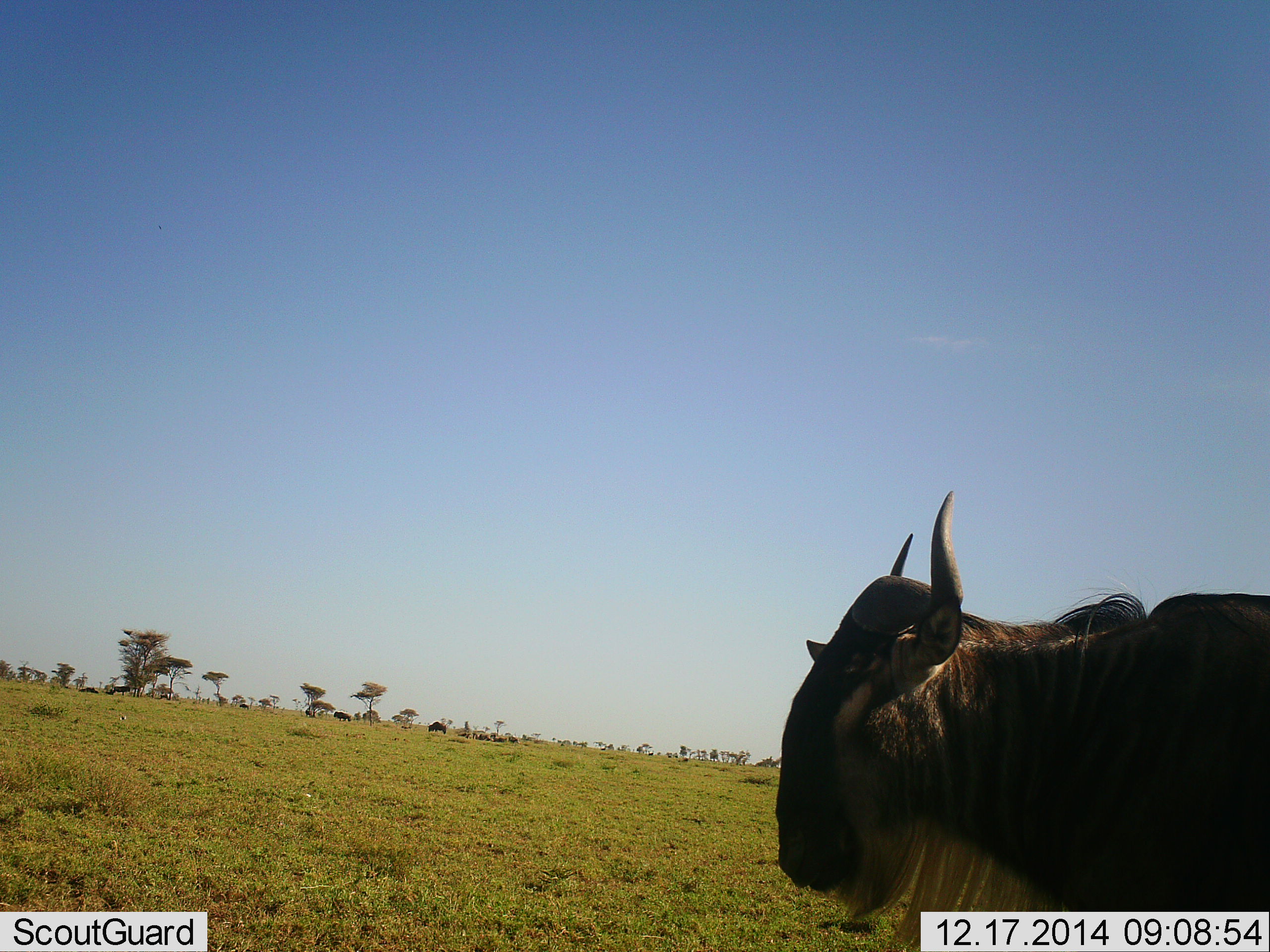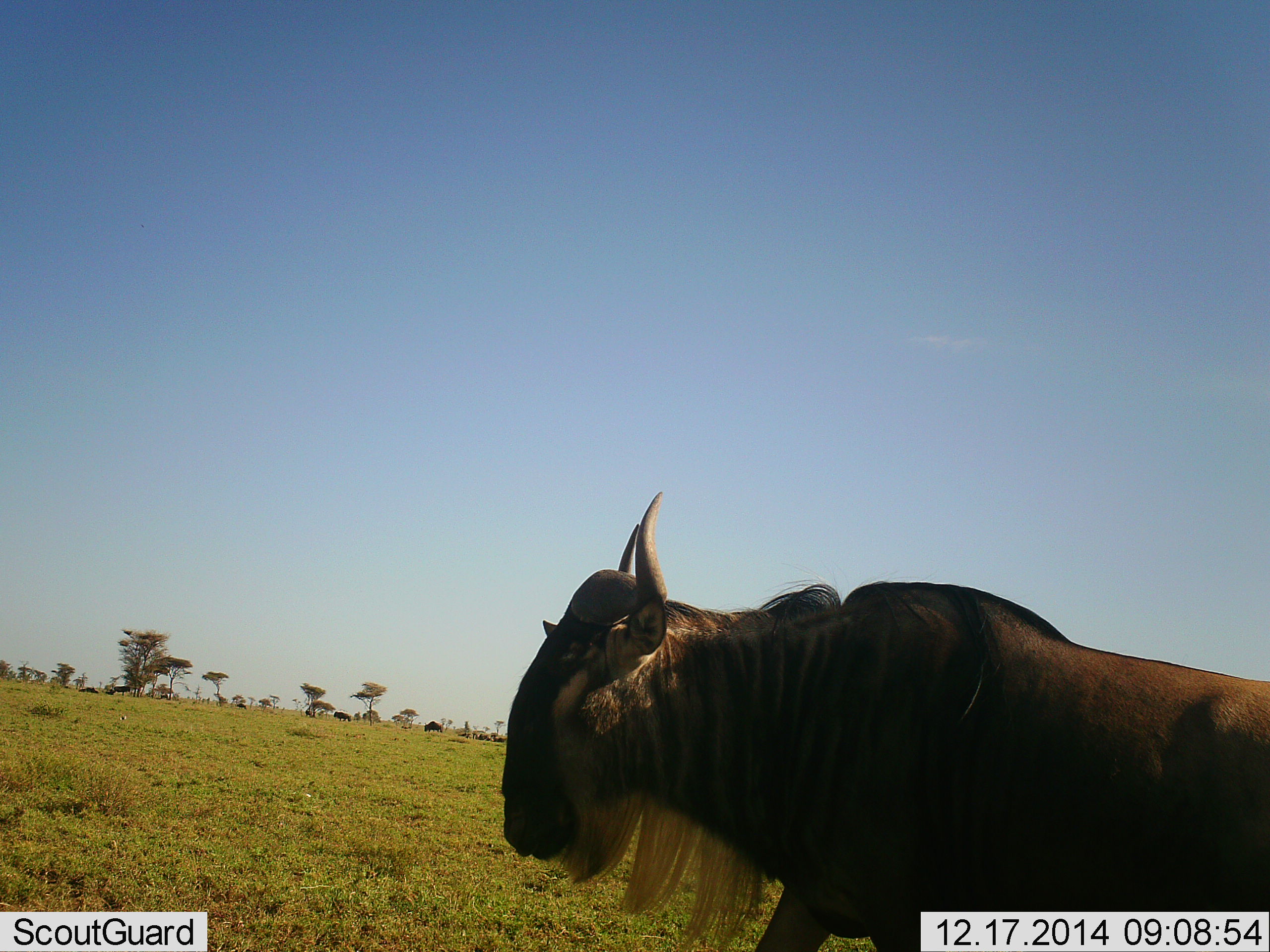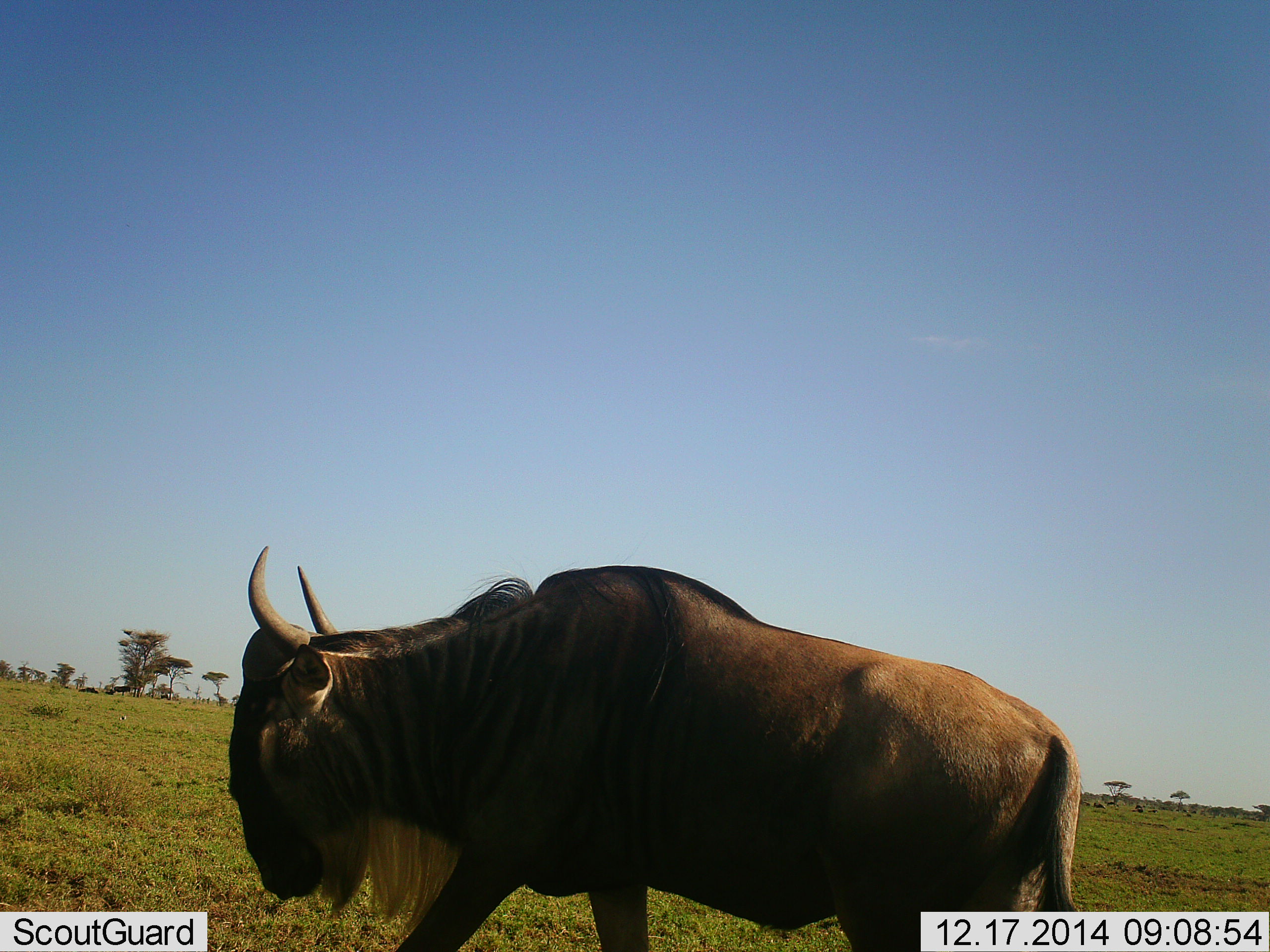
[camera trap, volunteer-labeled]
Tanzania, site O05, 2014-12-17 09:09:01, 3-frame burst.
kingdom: Animalia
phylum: Chordata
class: Mammalia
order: Artiodactyla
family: Bovidae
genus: Connochaetes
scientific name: Connochaetes taurinus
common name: blue wildebeest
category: wildebeest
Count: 1.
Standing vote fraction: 40%.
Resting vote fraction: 10%.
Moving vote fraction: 80%.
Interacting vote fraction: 0%.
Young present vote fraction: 0%.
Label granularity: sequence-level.